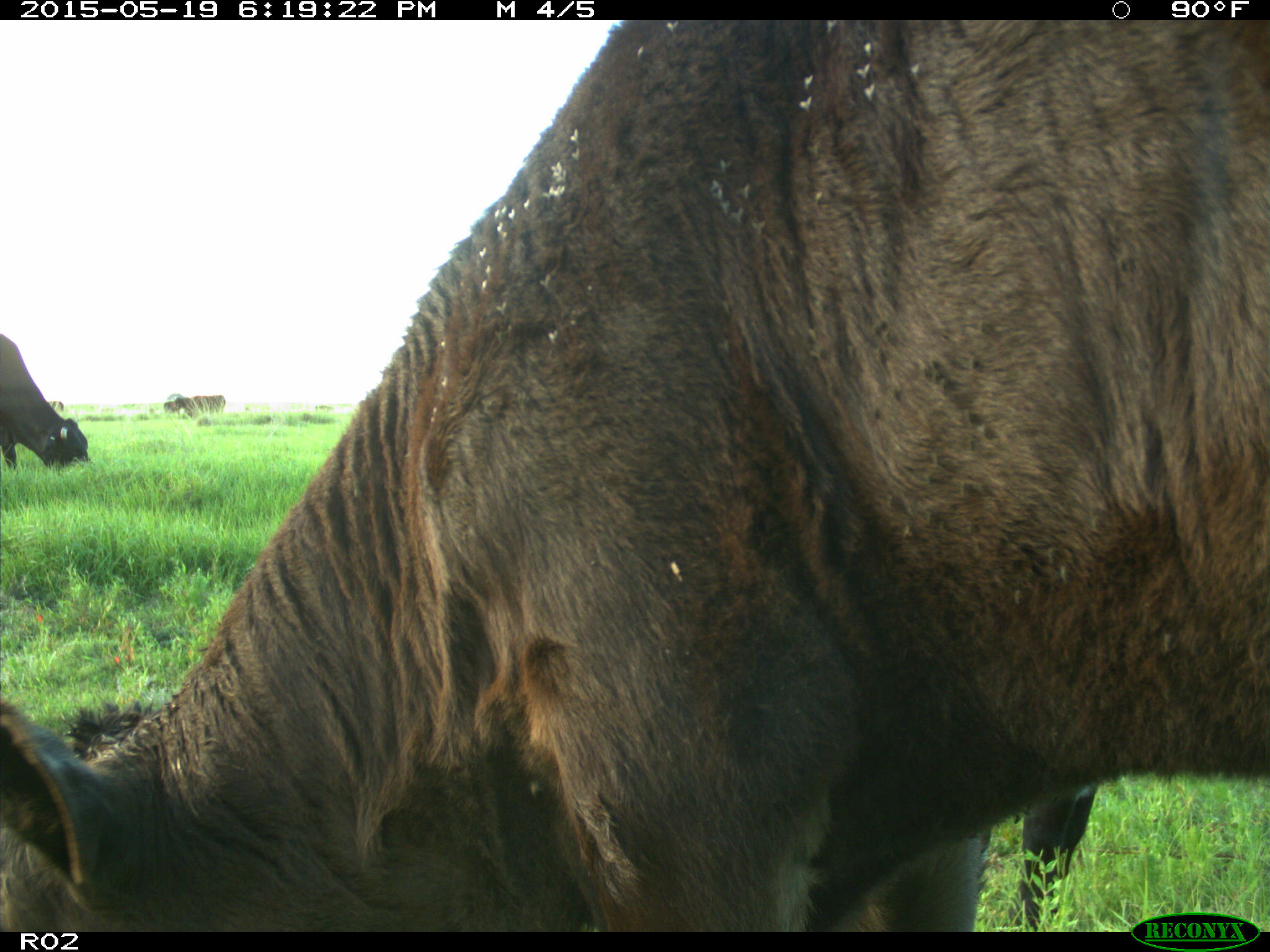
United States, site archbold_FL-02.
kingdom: Animalia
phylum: Chordata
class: Mammalia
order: Artiodactyla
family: Bovidae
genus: Bos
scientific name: Bos taurus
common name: domestic cow